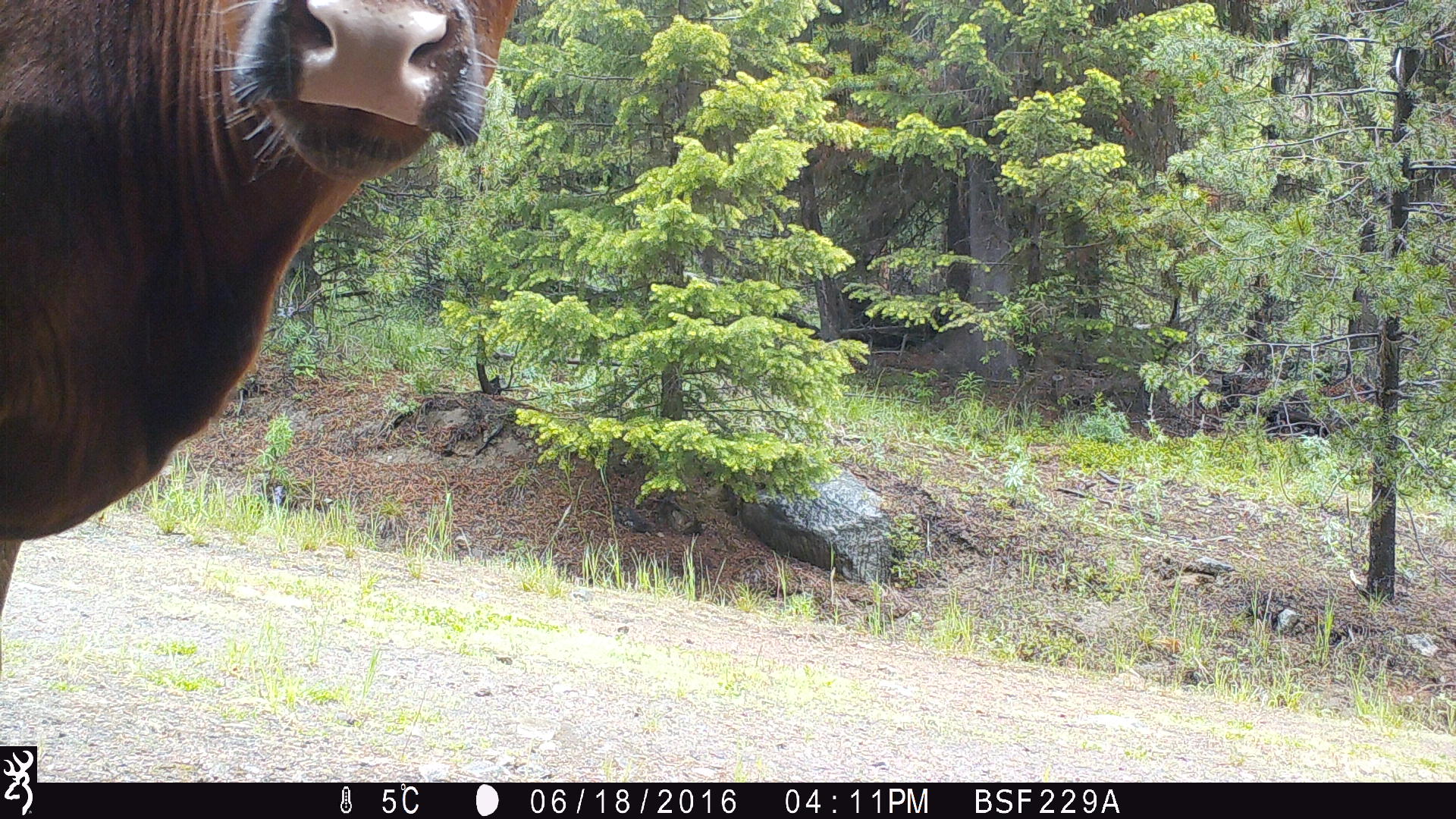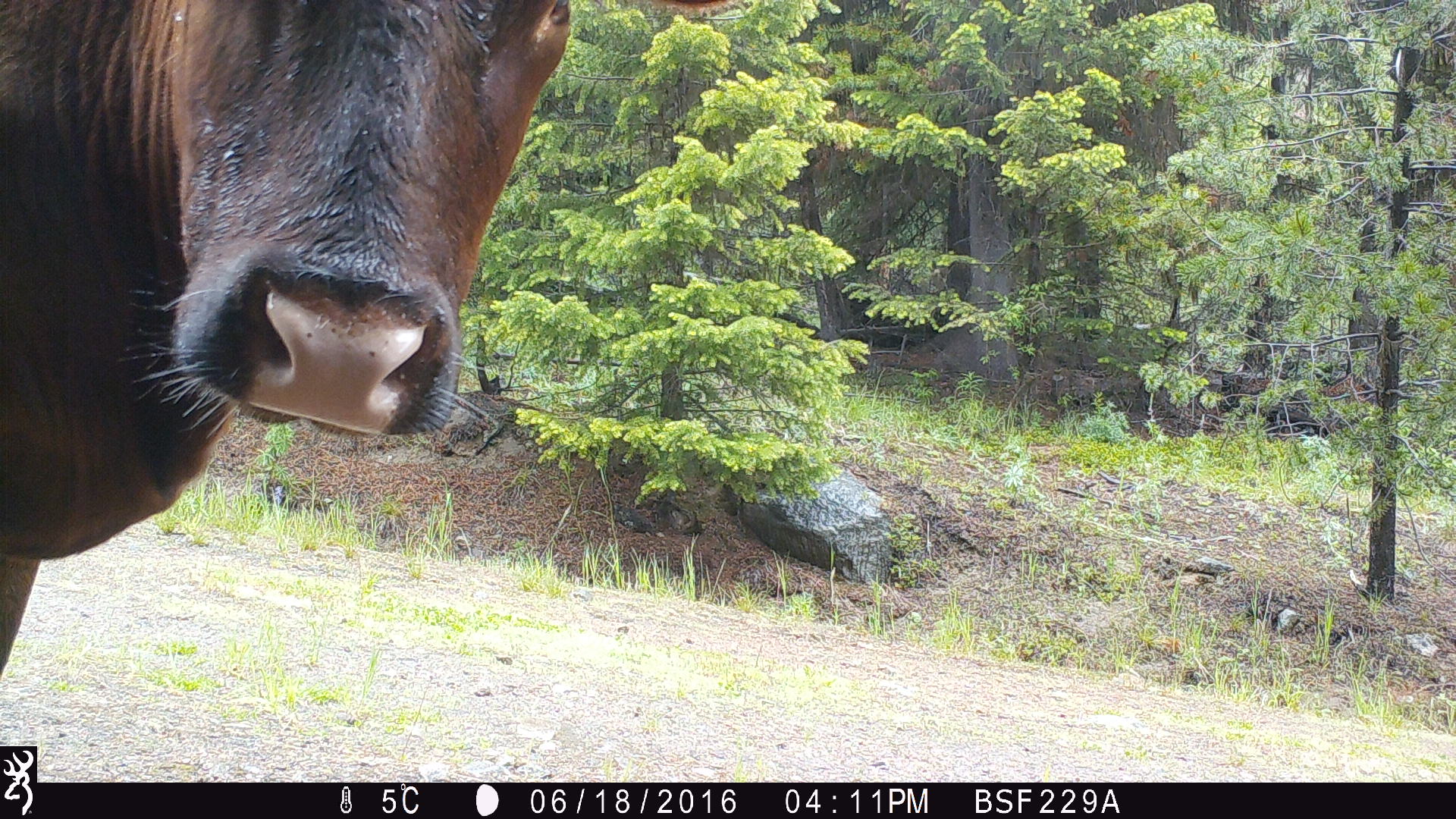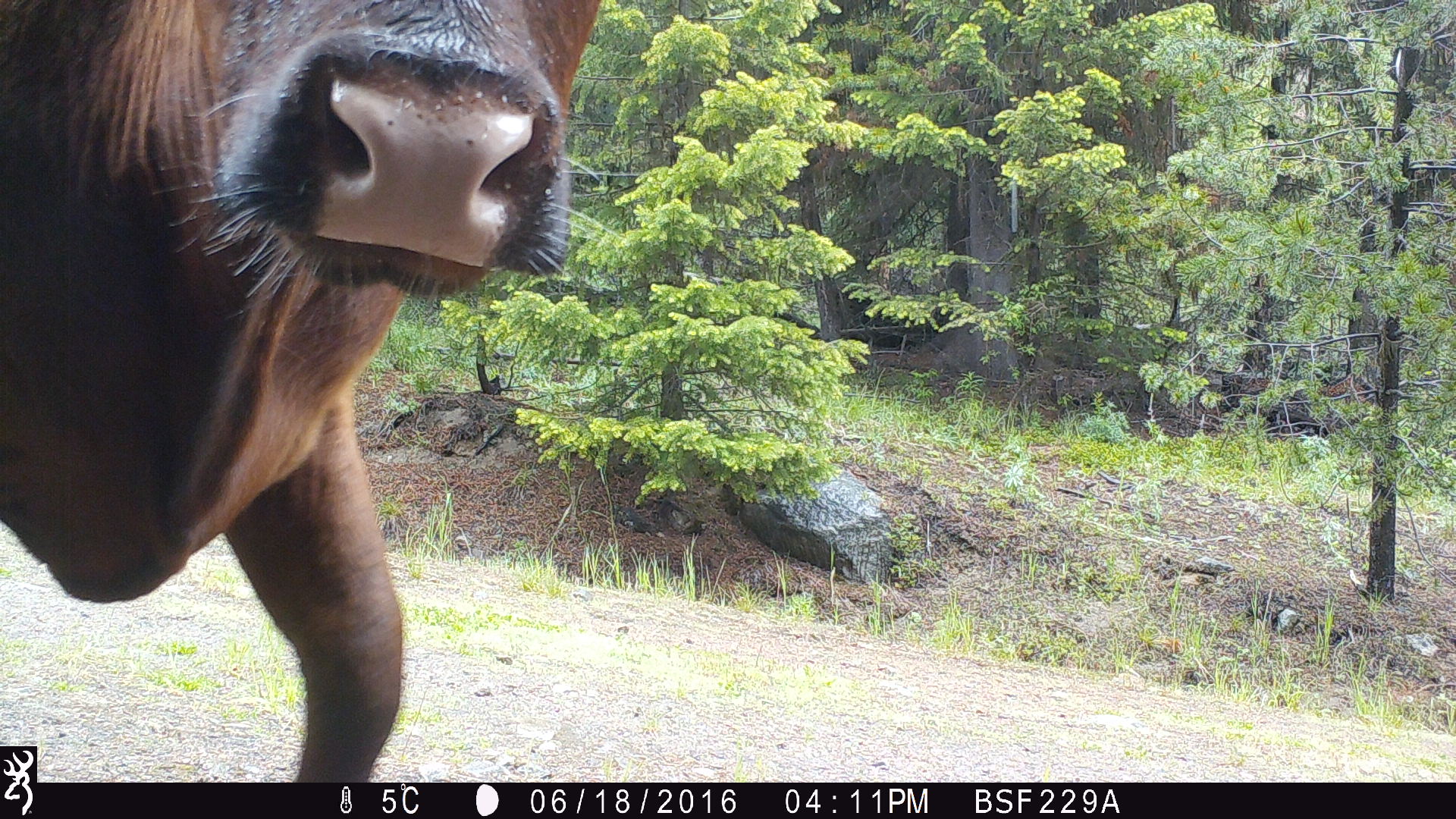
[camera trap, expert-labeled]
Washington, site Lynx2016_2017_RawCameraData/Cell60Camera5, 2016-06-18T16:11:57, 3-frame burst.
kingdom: Animalia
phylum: Chordata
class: Mammalia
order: Artiodactyla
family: Bovidae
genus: Bos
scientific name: Bos taurus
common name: domestic cattle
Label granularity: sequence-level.